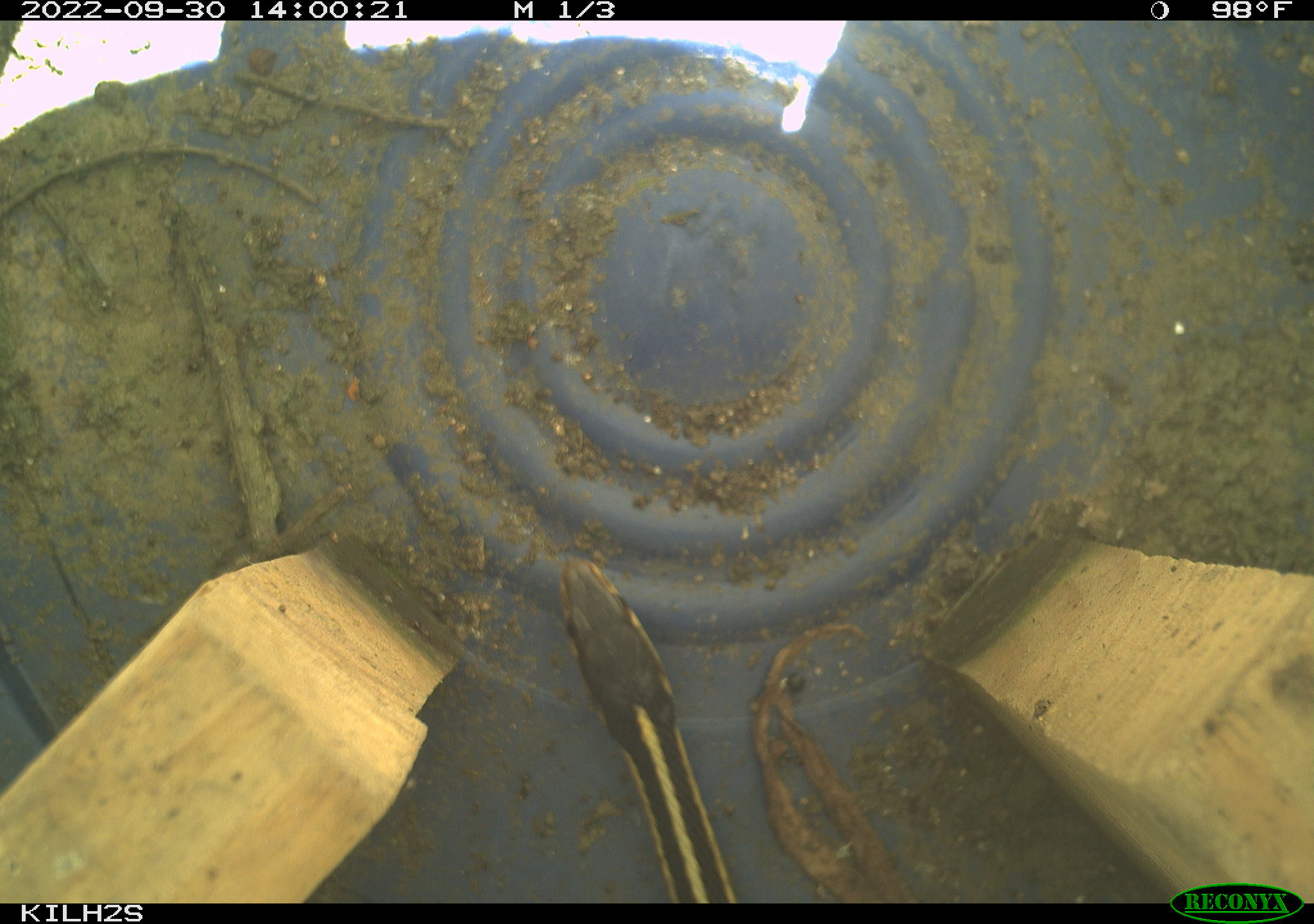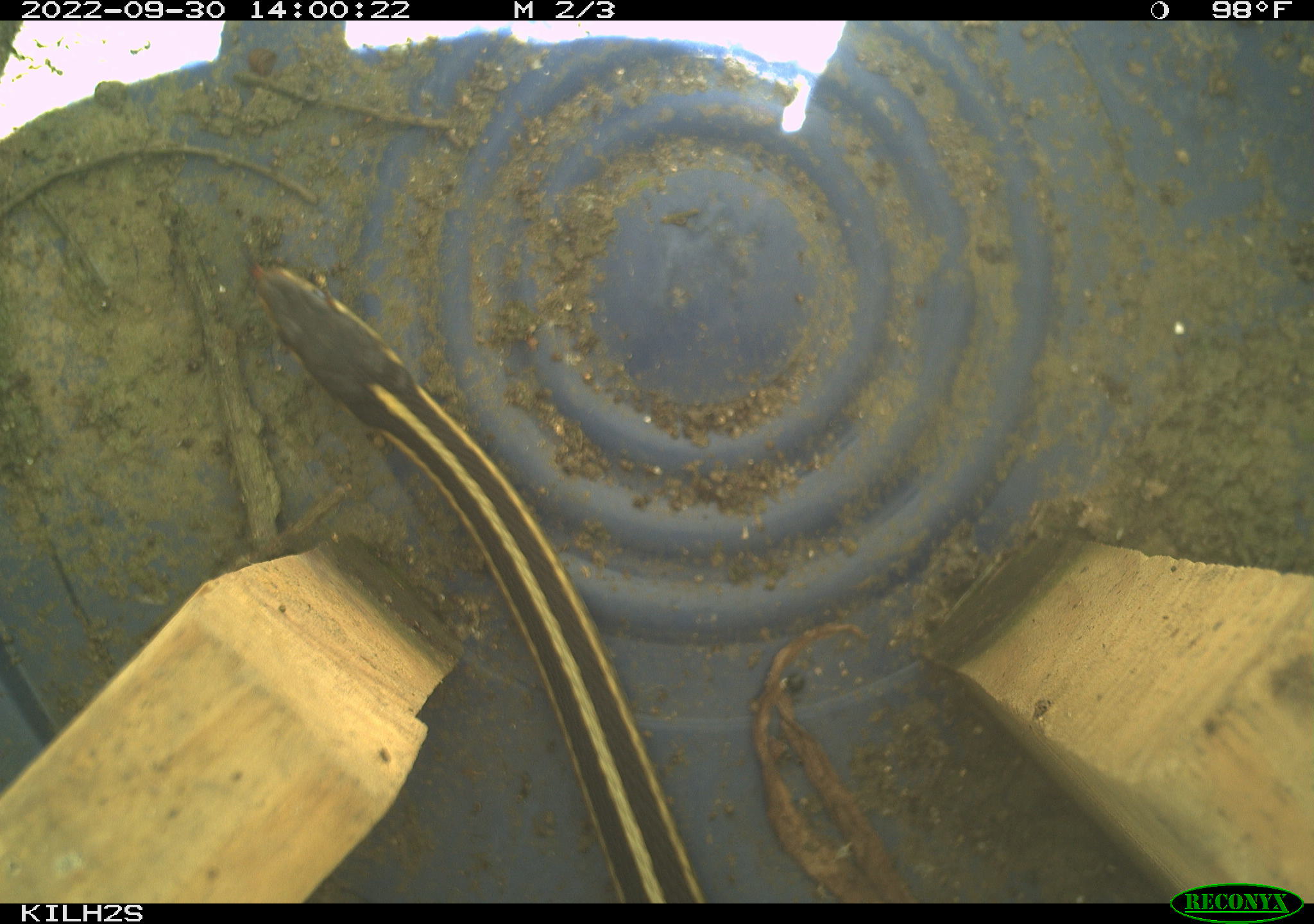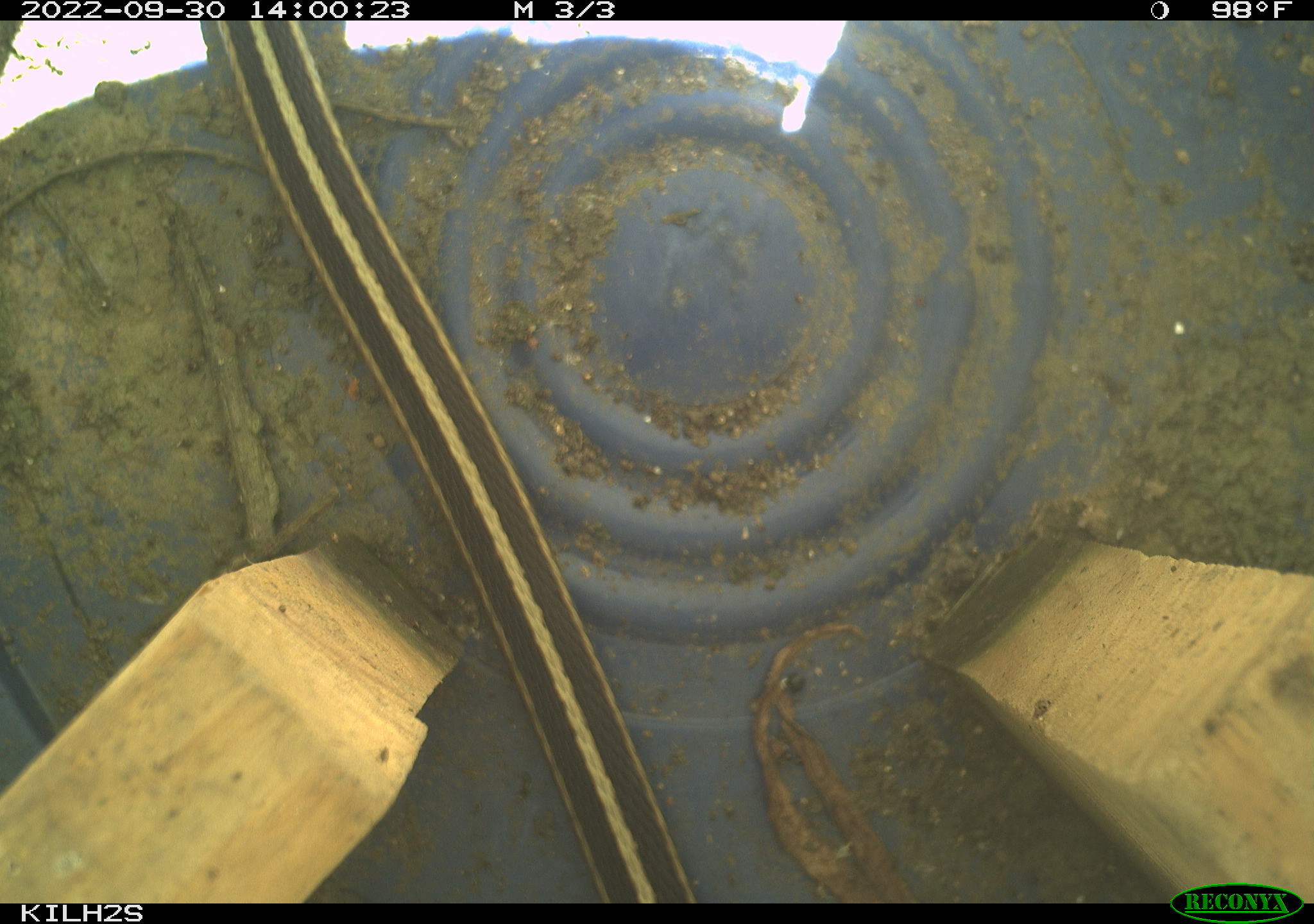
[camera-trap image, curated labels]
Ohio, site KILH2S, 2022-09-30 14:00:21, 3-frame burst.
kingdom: Animalia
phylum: Chordata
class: Reptilia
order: Squamata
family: Colubridae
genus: Thamnophis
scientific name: Thamnophis sirtalis sirtalis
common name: eastern gartersnake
Eastern gartersnake (Thamnophis sirtalis sirtalis).